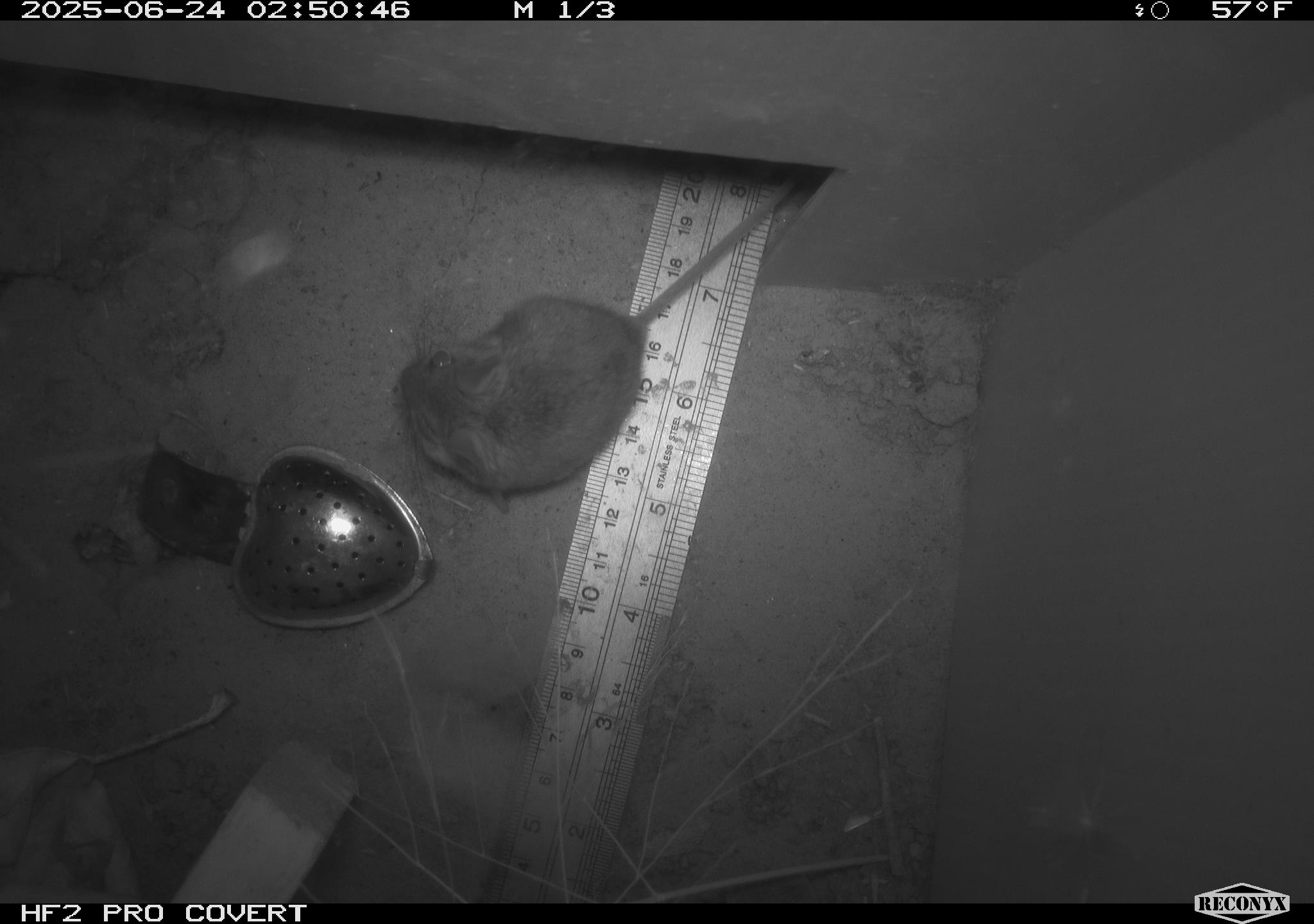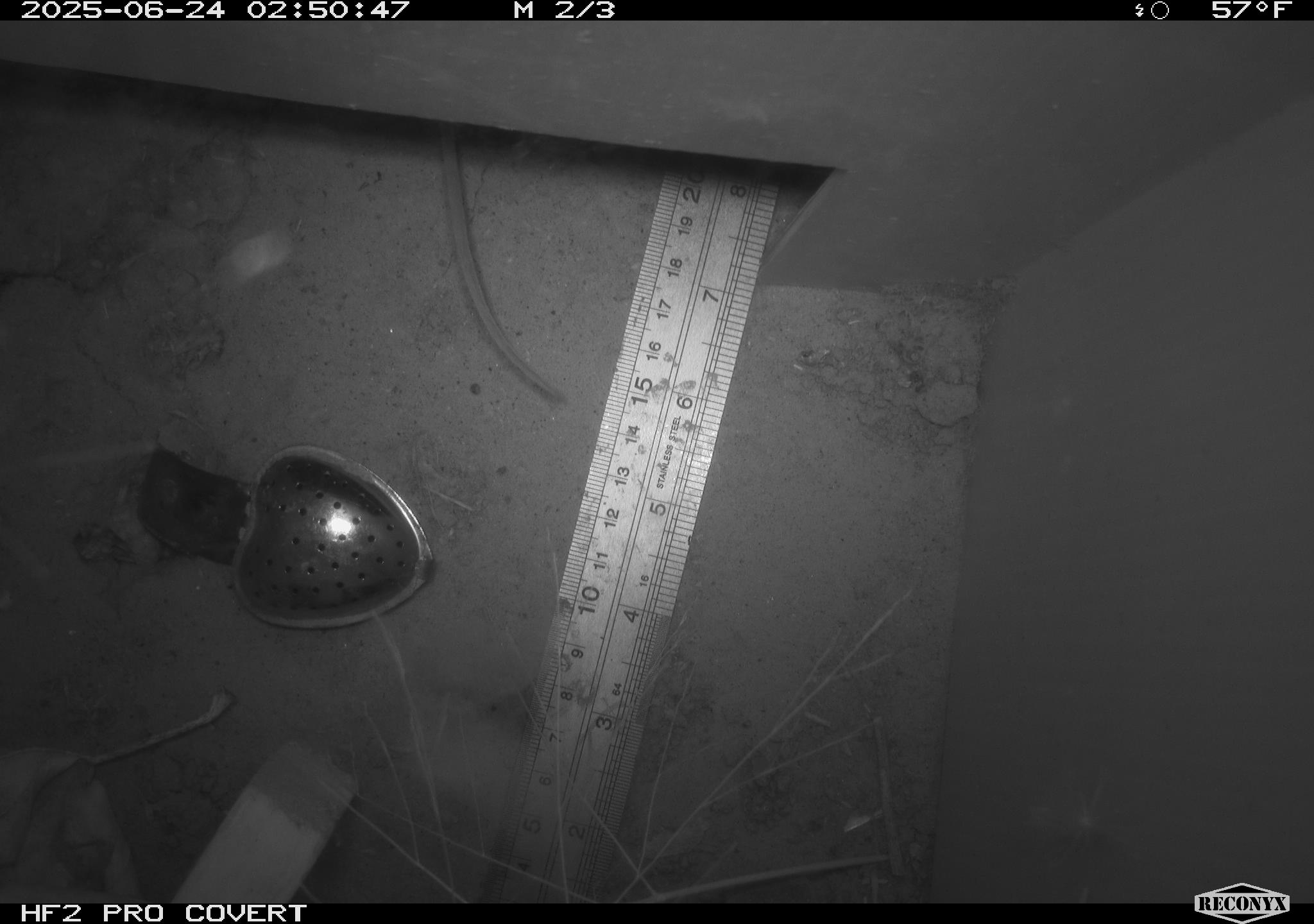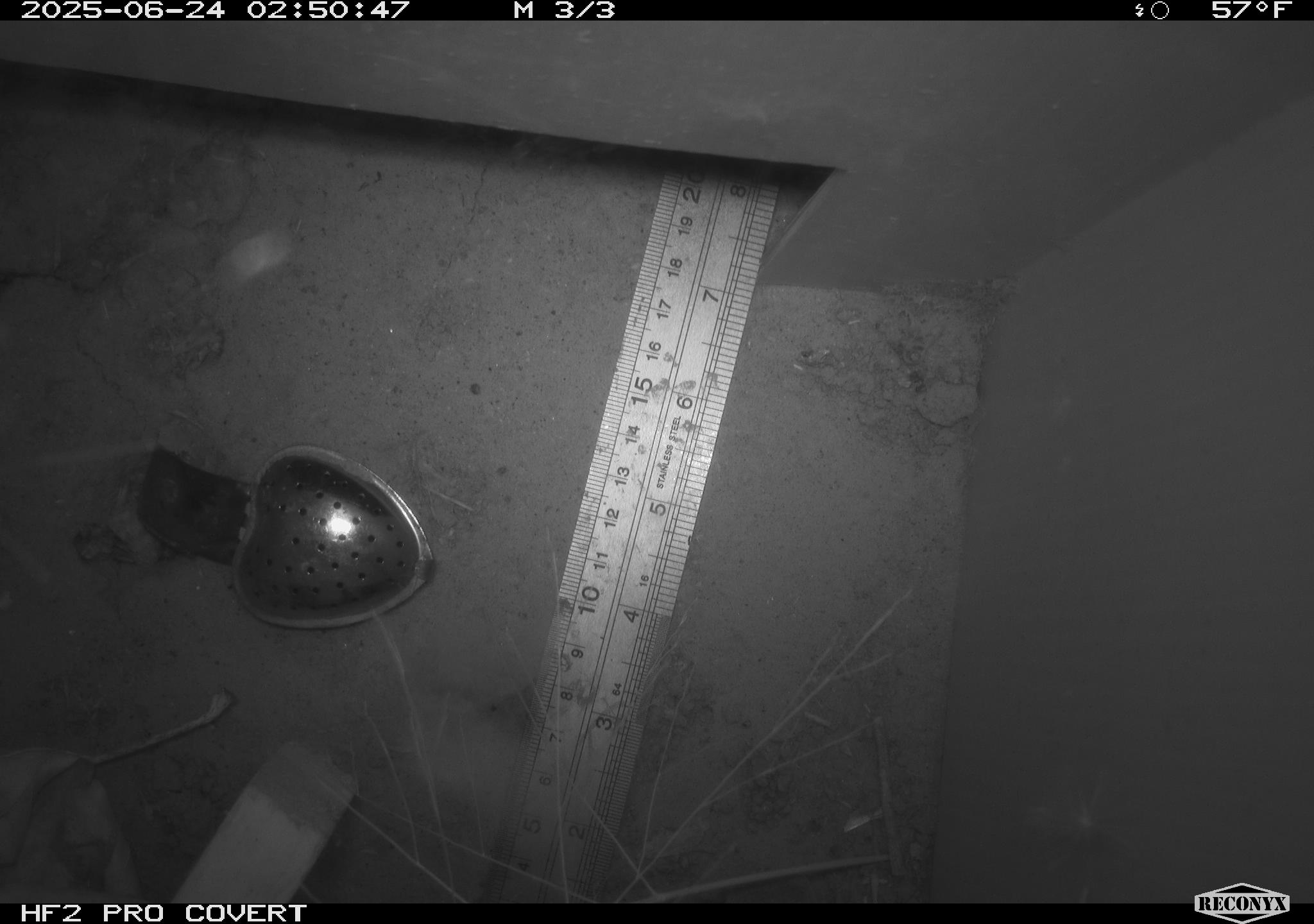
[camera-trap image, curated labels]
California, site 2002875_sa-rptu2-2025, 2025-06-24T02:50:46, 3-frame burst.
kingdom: Animalia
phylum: Chordata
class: Mammalia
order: Rodentia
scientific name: Rodentia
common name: mouse species